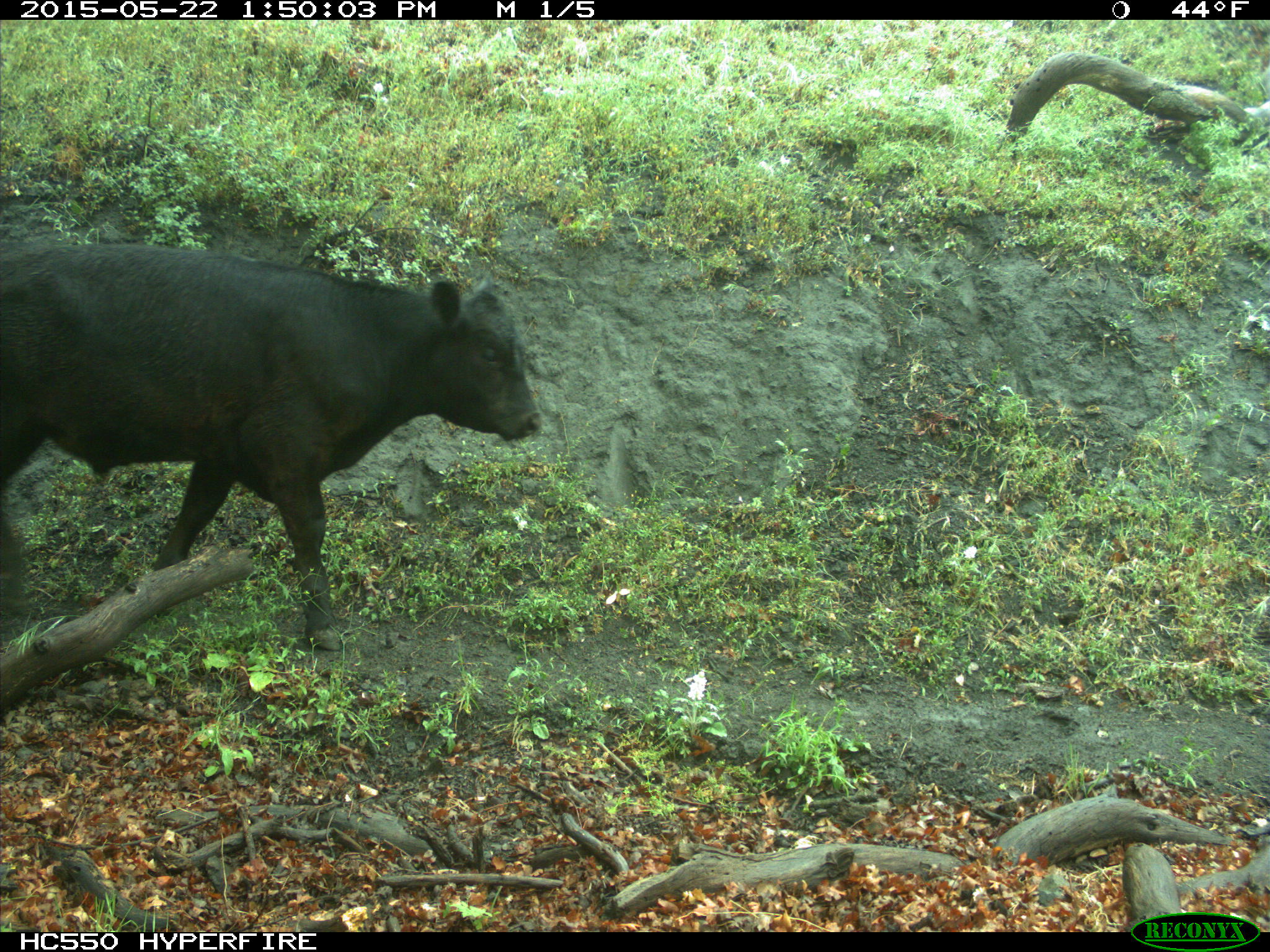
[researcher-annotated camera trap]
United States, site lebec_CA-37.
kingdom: Animalia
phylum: Chordata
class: Mammalia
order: Artiodactyla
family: Bovidae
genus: Bos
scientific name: Bos taurus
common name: domestic cow